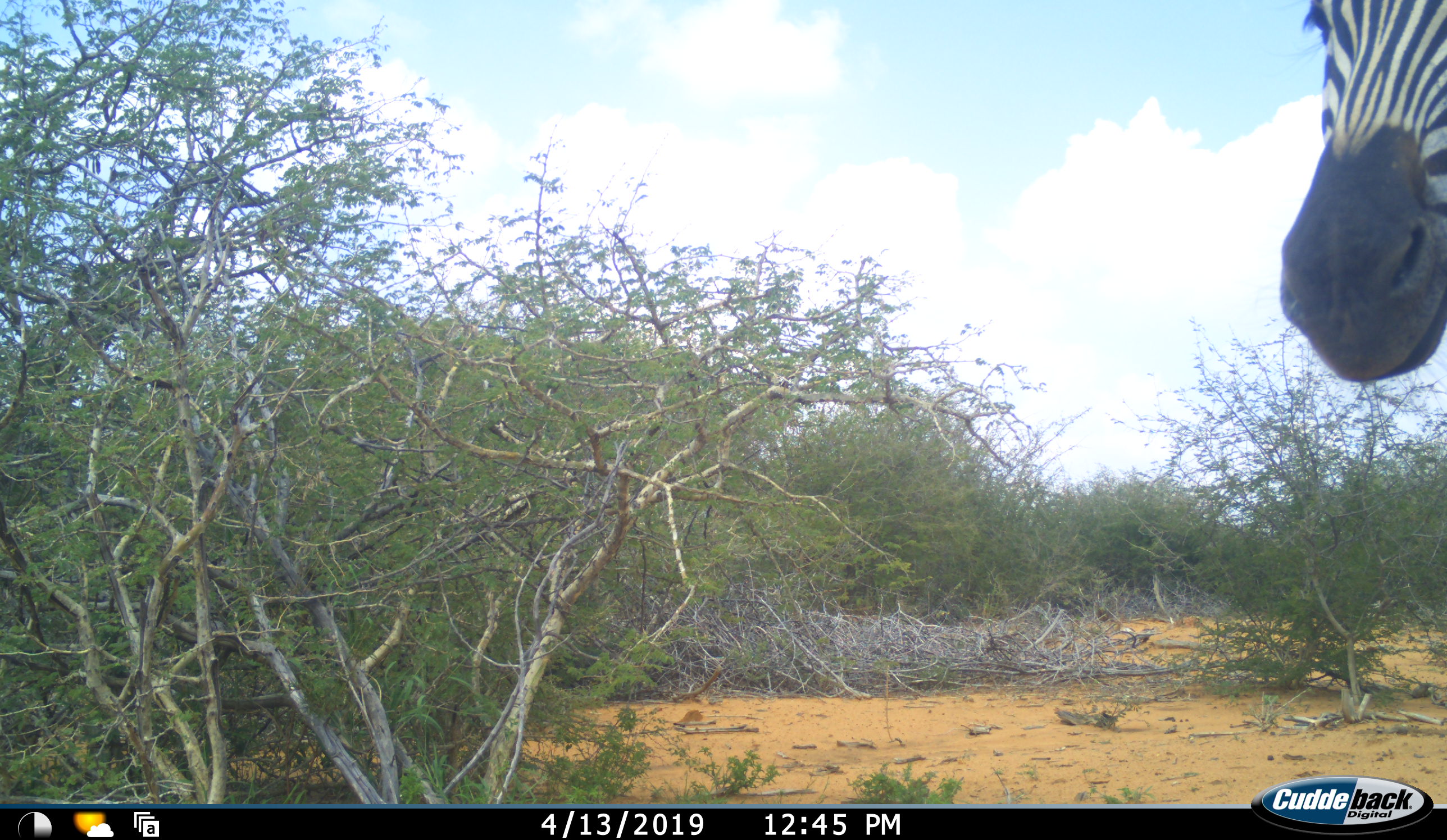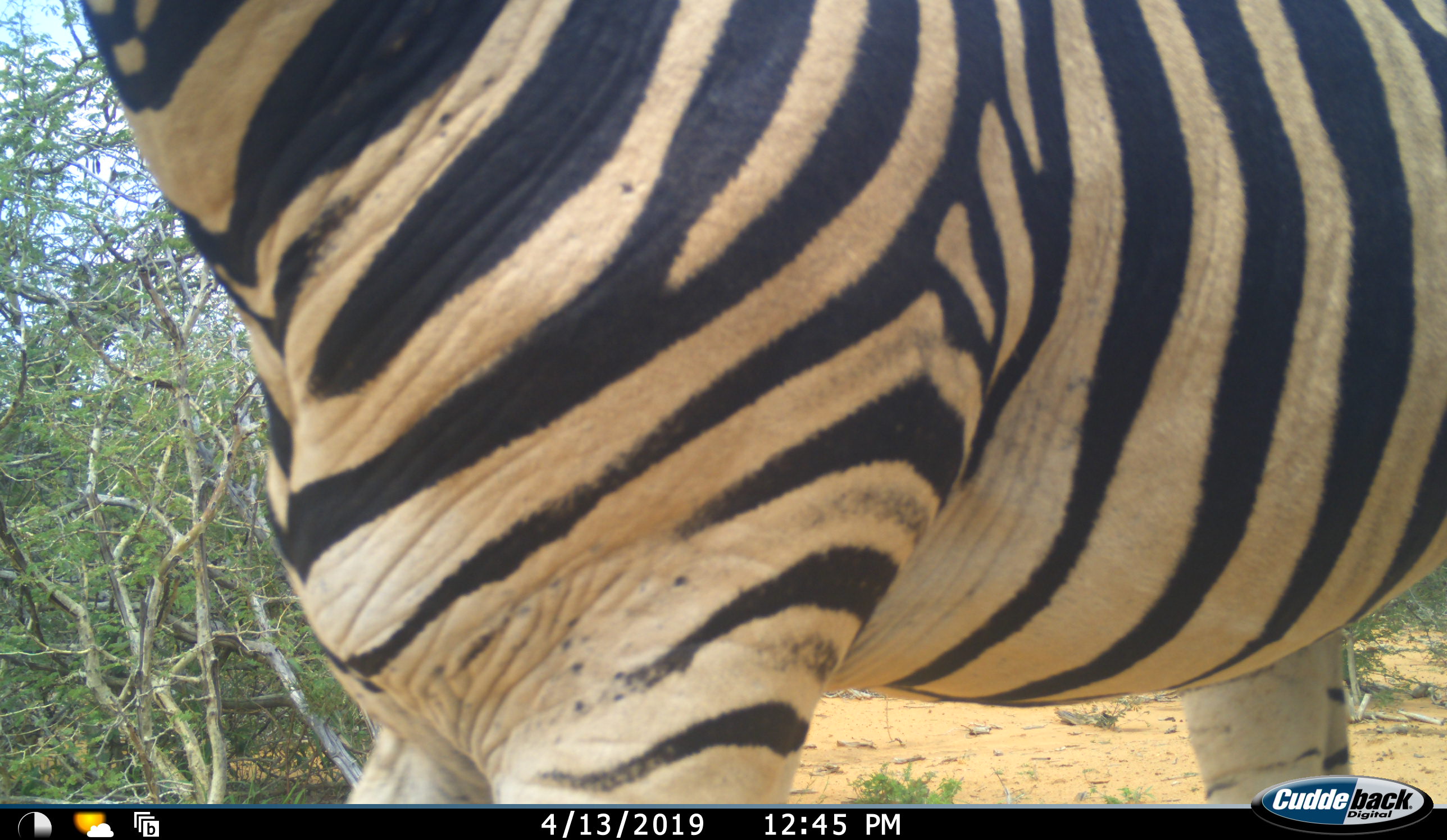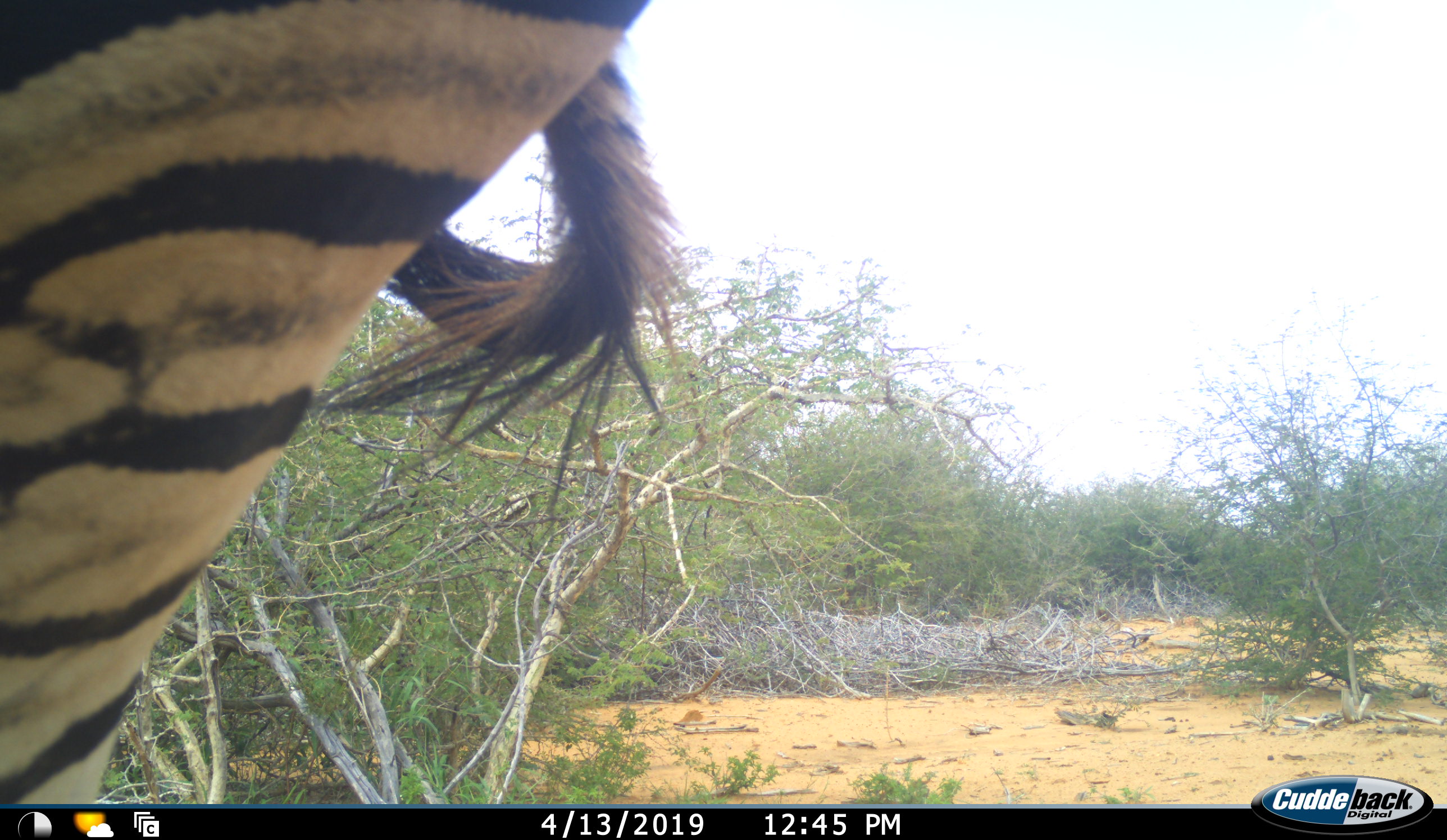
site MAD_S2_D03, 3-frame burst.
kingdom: Animalia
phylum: Chordata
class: Mammalia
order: Perissodactyla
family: Equidae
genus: Equus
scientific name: Equus quagga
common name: plains zebra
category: zebraplains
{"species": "zebraplains (plains zebra) (Equus quagga)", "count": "1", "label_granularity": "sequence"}